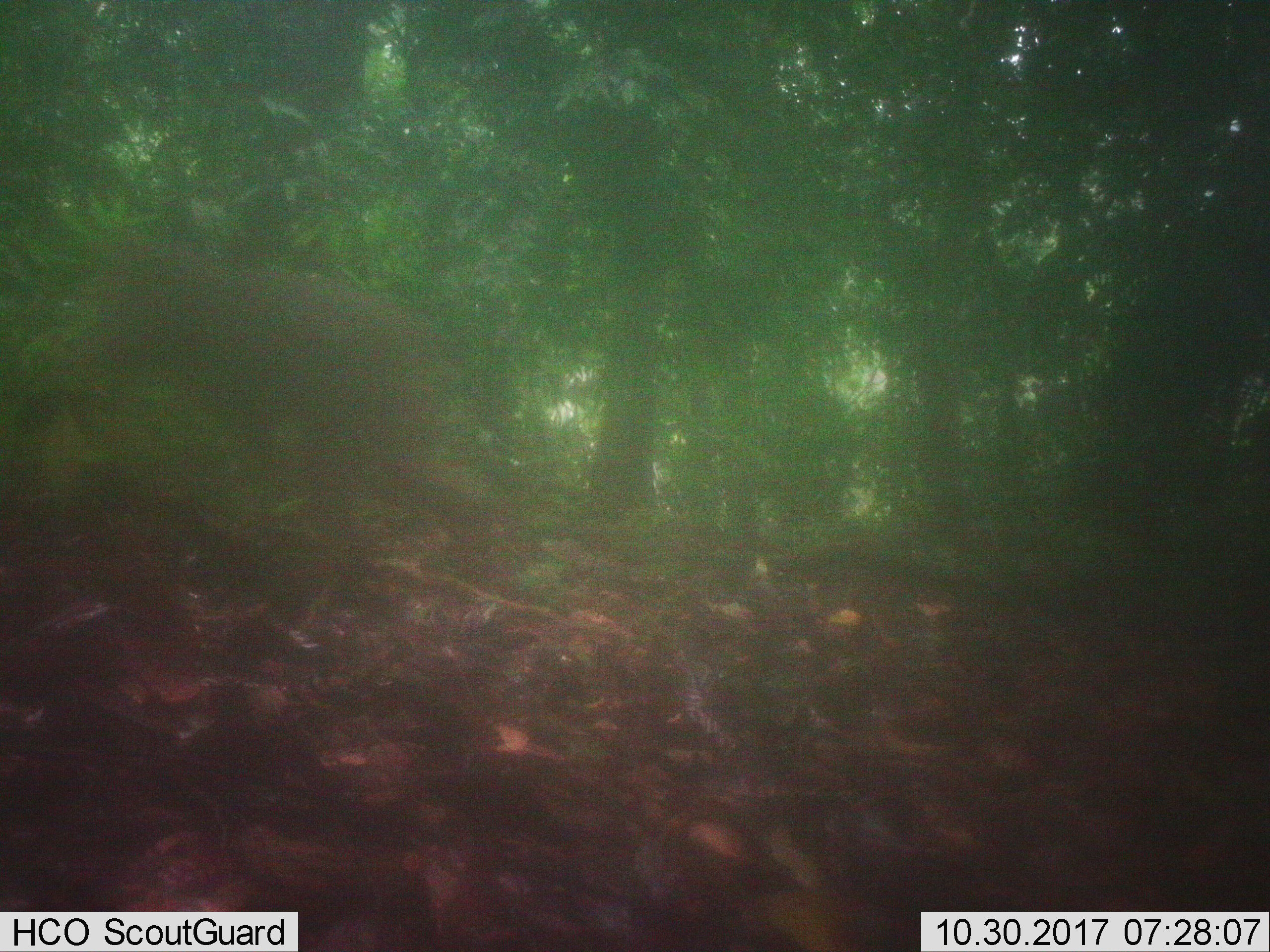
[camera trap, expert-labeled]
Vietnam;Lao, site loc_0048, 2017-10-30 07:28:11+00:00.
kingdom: Animalia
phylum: Chordata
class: Mammalia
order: Primates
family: Cercopithecidae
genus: Macaca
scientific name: Macaca nemestrina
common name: pig-tailed macaque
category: pig tailed macaque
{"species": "pig tailed macaque (pig-tailed macaque) (Macaca nemestrina)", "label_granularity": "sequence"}